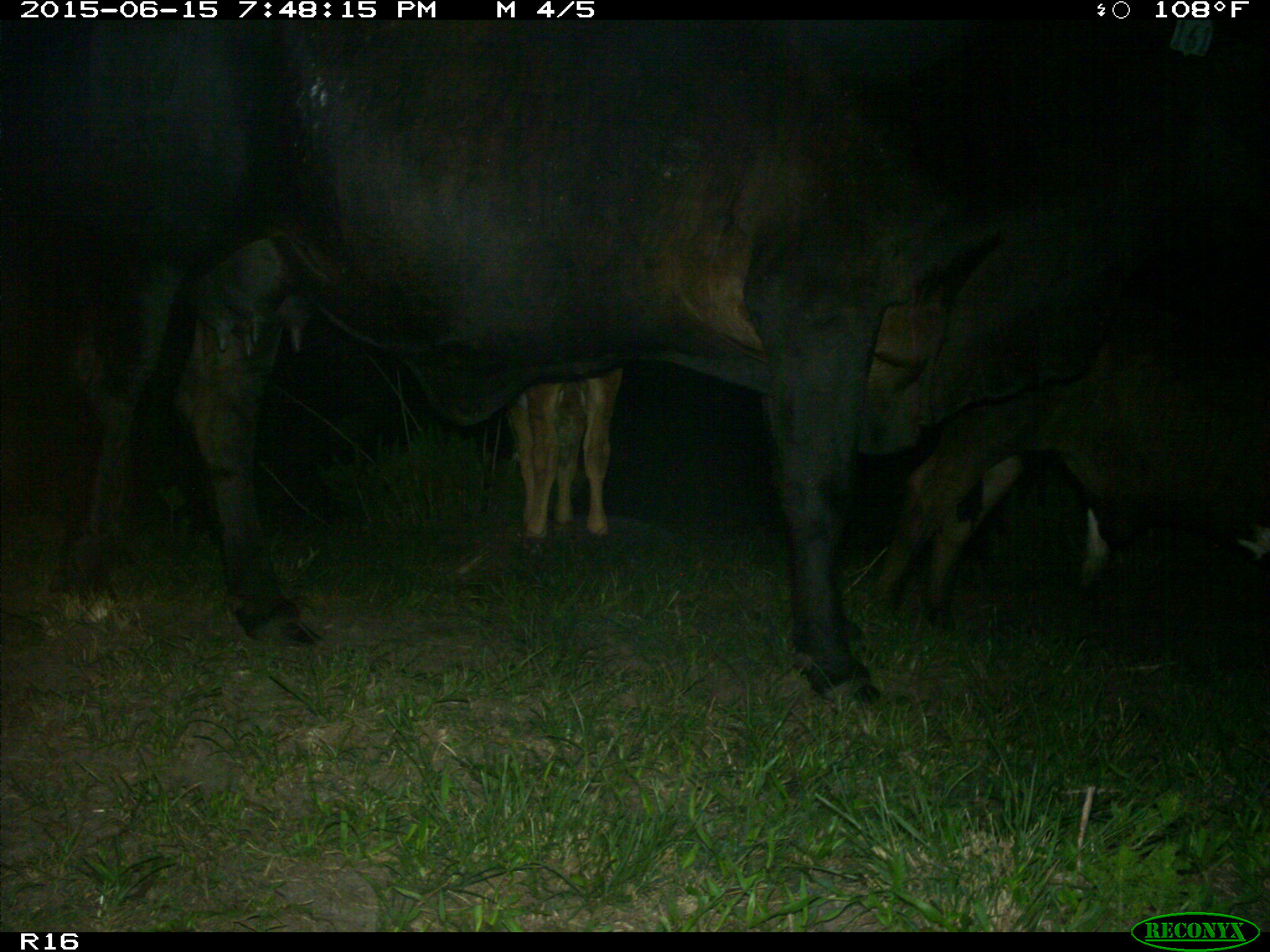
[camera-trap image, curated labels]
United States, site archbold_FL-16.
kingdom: Animalia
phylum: Chordata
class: Mammalia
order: Artiodactyla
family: Bovidae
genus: Bos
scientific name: Bos taurus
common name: domestic cow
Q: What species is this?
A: Bos taurus (domestic cow).